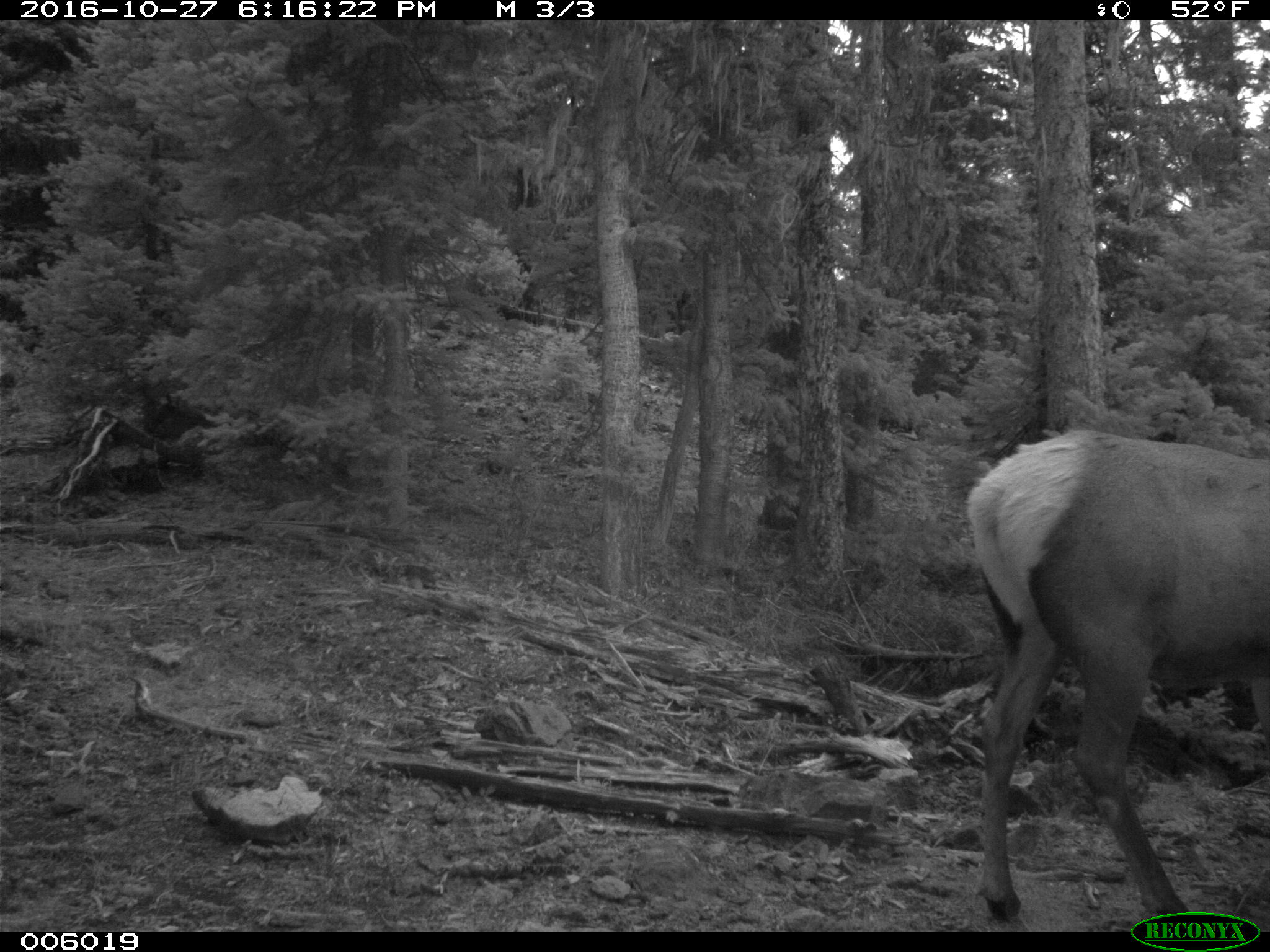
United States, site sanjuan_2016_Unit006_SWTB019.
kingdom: Animalia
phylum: Chordata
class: Mammalia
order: Artiodactyla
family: Cervidae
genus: Cervus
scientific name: Cervus elaphus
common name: red deer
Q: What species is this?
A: Cervus elaphus (red deer).